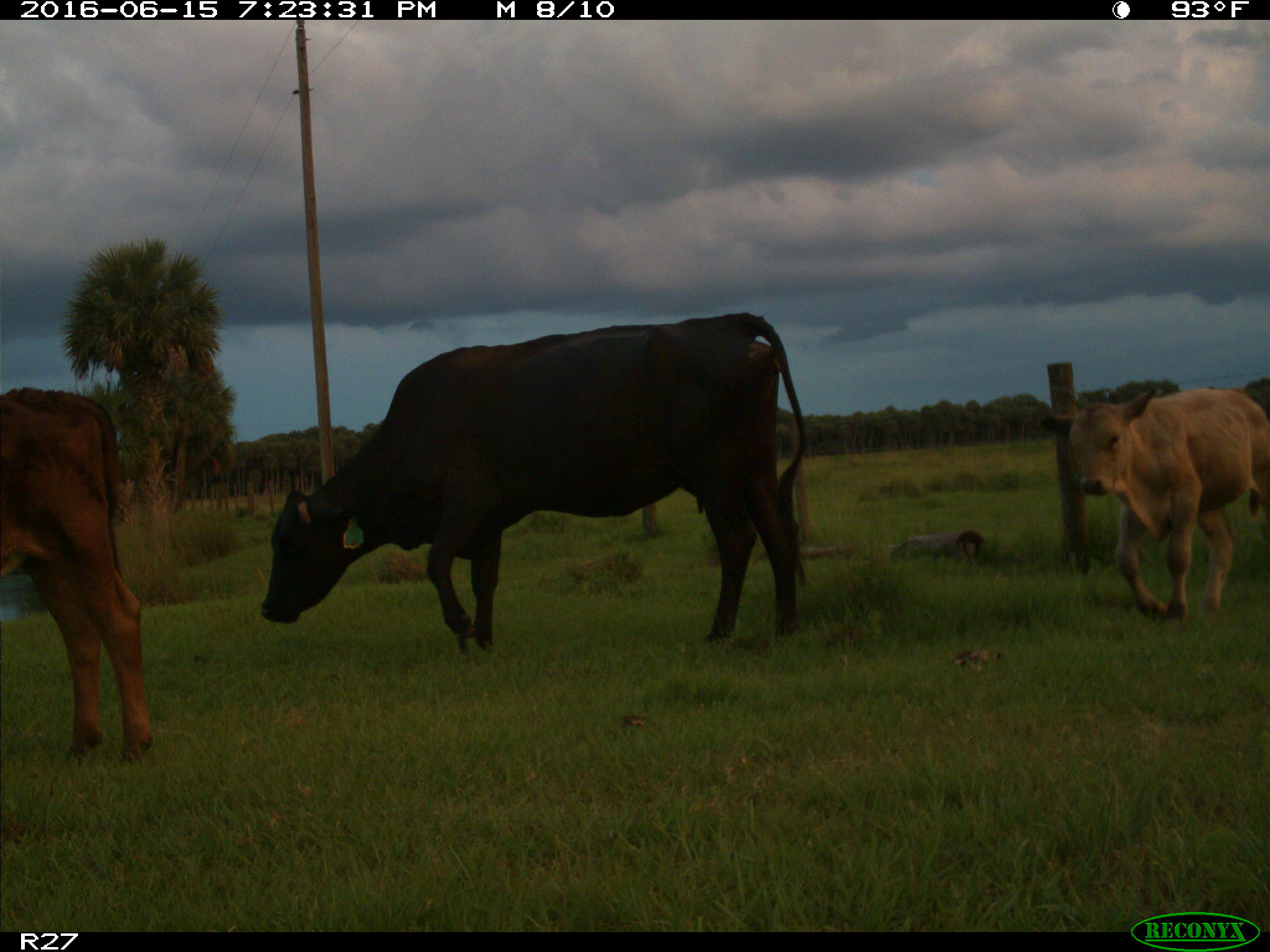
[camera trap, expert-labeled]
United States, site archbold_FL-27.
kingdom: Animalia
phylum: Chordata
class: Mammalia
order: Artiodactyla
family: Bovidae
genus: Bos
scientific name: Bos taurus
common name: domestic cow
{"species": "Bos taurus (domestic cow)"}